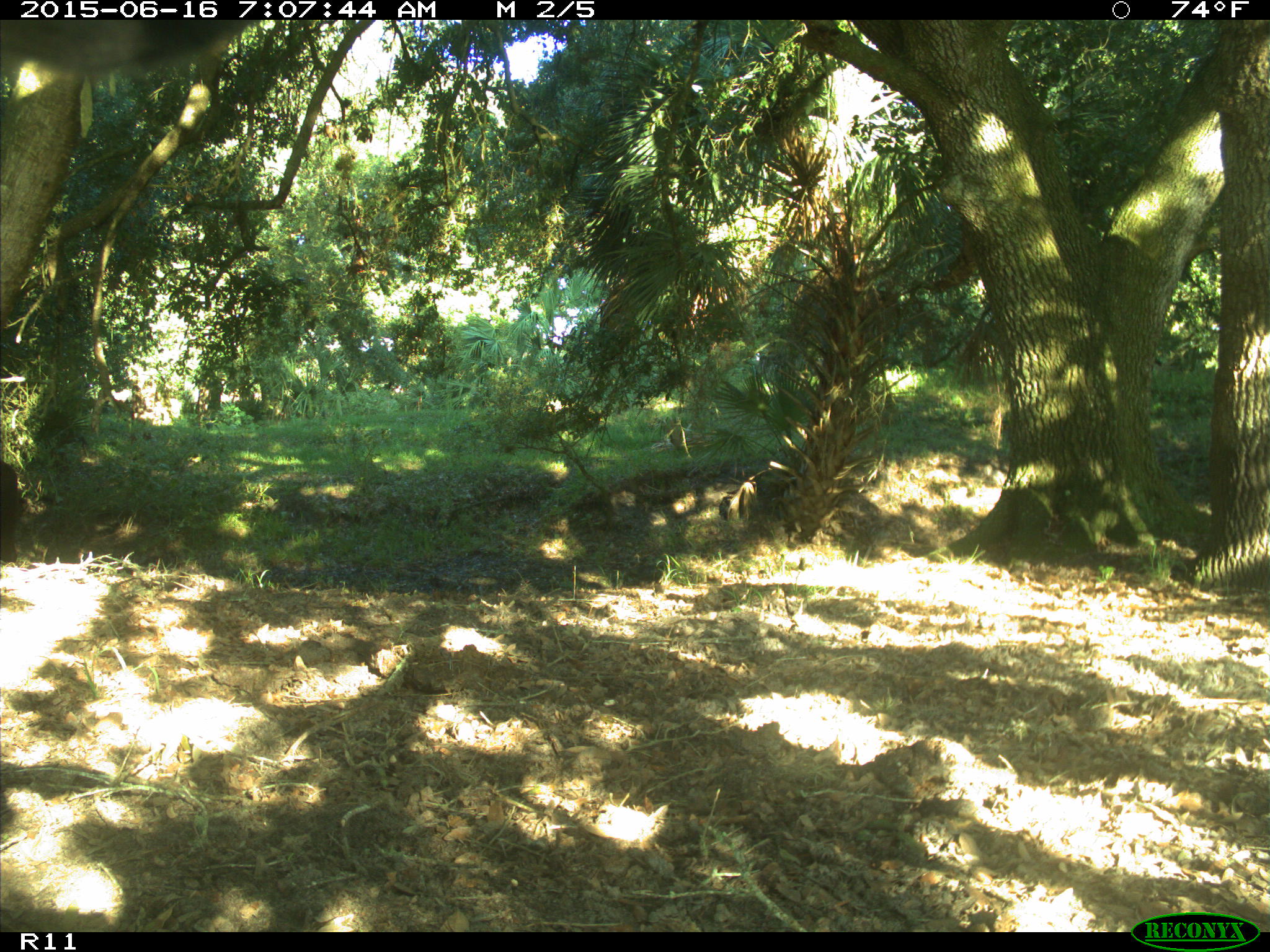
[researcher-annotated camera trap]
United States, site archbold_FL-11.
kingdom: Animalia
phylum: Chordata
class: Mammalia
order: Artiodactyla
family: Bovidae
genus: Bos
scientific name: Bos taurus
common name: domestic cow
Bos taurus (domestic cow).